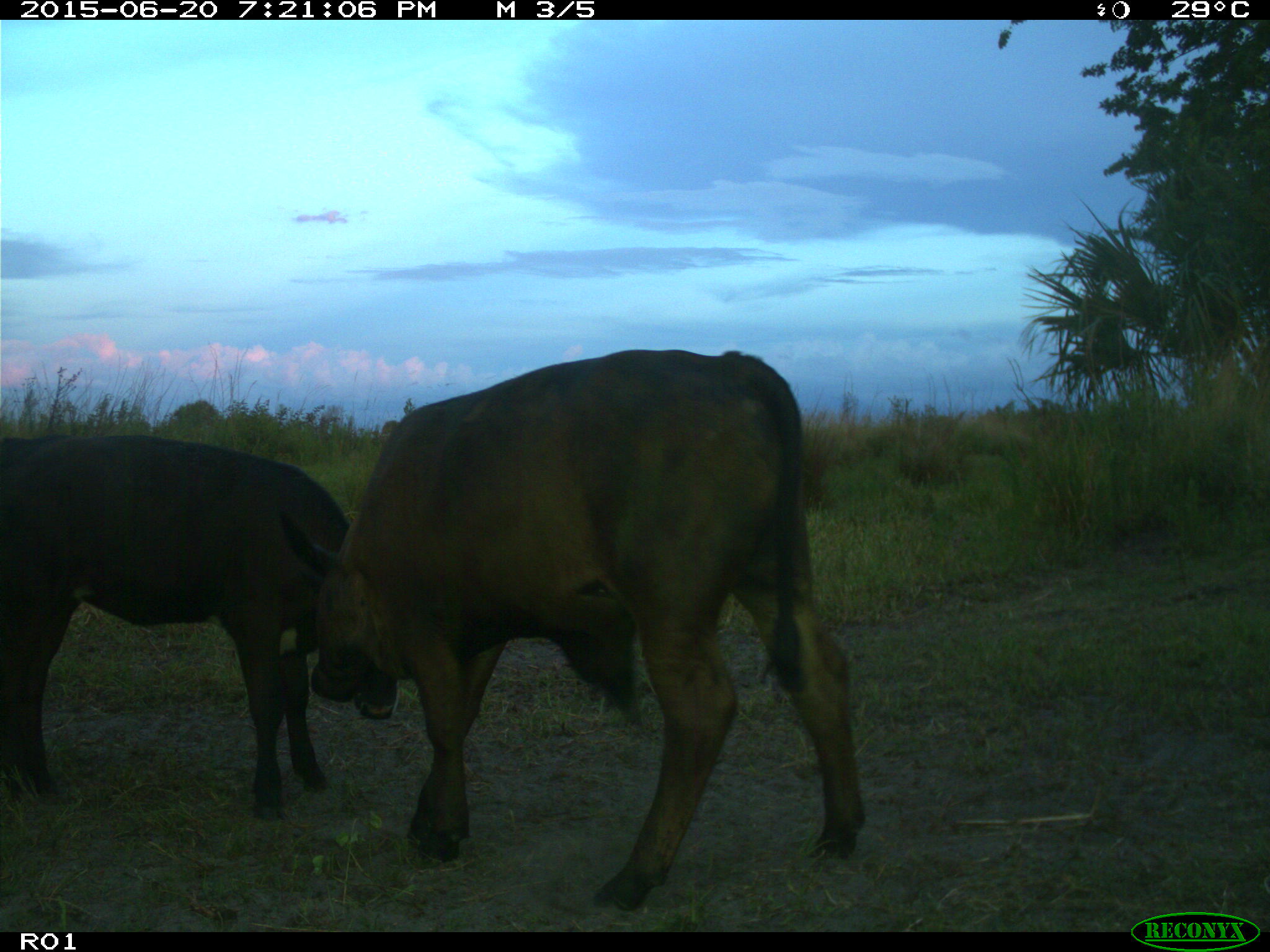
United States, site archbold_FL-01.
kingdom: Animalia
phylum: Chordata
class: Mammalia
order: Artiodactyla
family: Bovidae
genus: Bos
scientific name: Bos taurus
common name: domestic cow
Bos taurus (domestic cow).